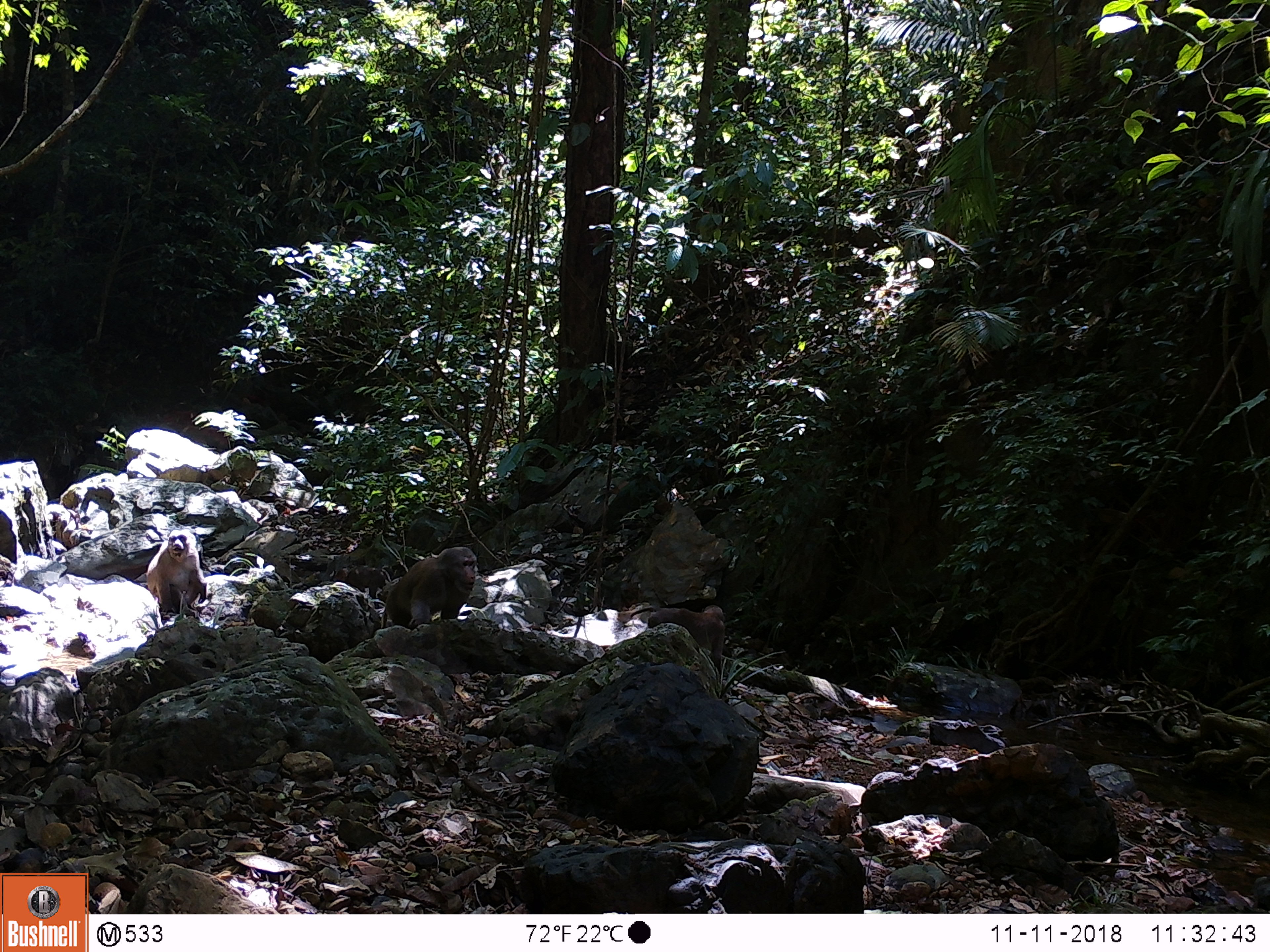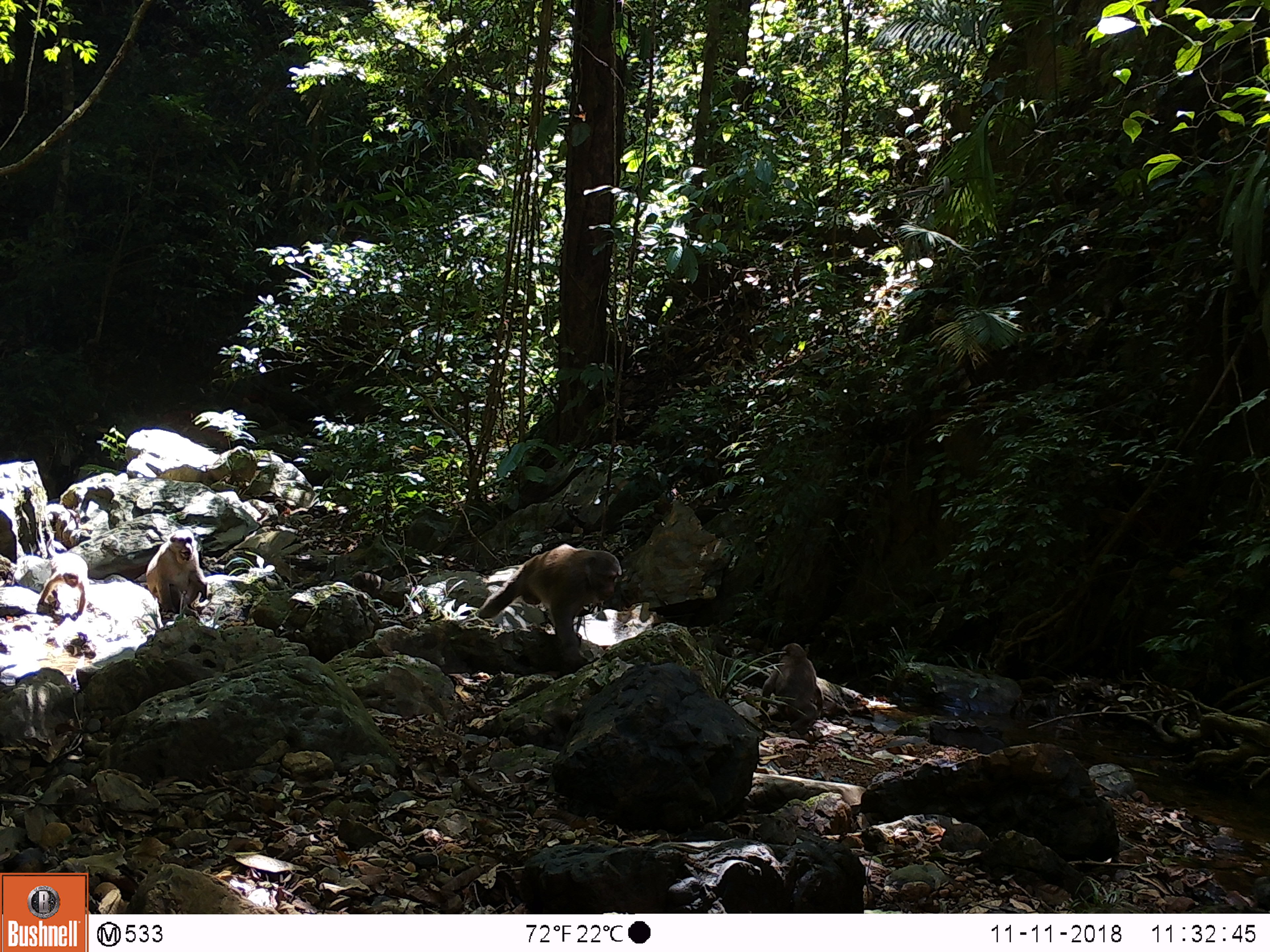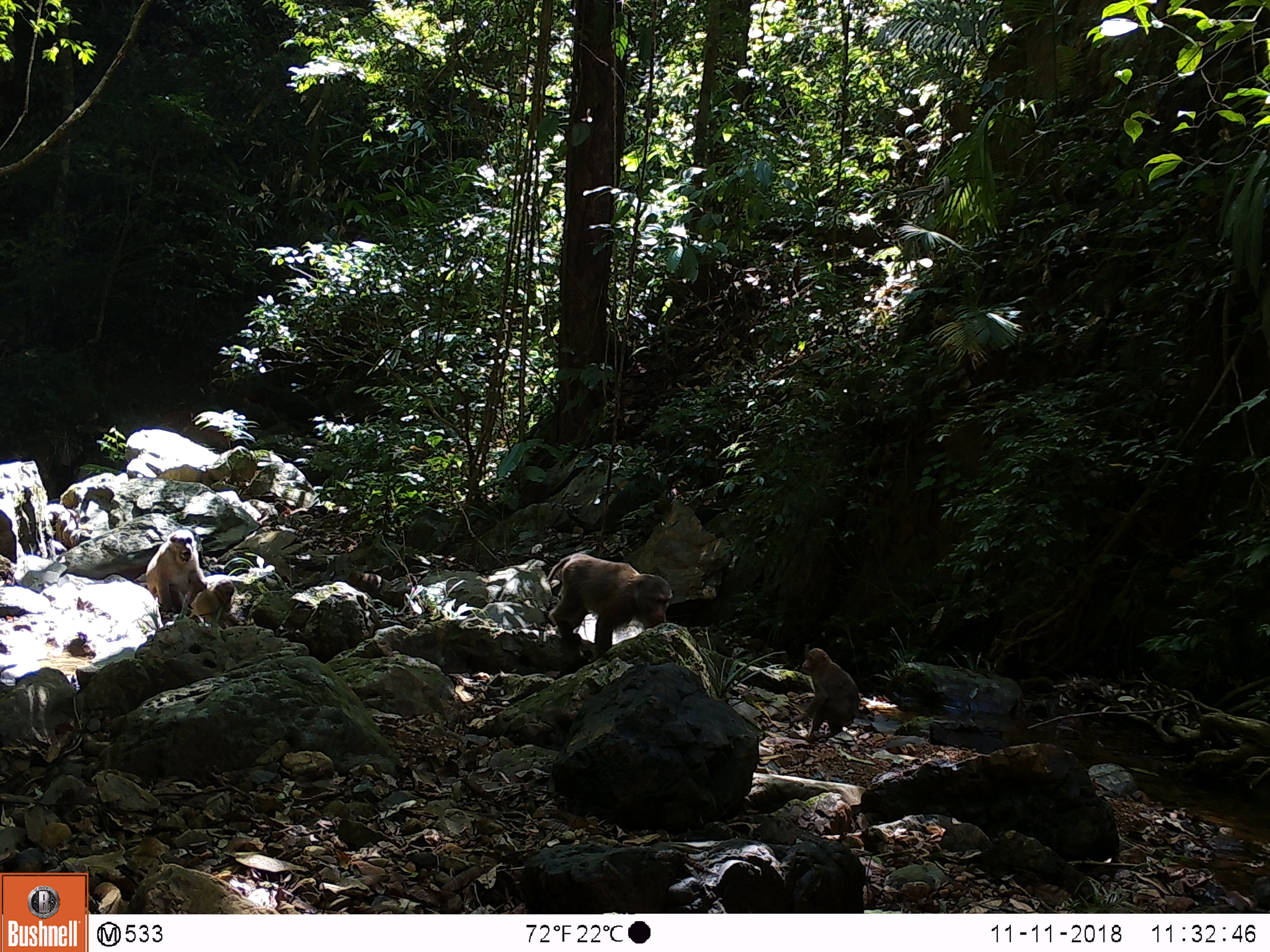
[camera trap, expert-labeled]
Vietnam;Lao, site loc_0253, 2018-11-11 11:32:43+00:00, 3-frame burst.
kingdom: Animalia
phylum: Chordata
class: Mammalia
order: Primates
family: Cercopithecidae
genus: Macaca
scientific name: Macaca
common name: macaques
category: assam or rhesus macaque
Assam or rhesus macaque (macaques) (Macaca). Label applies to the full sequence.